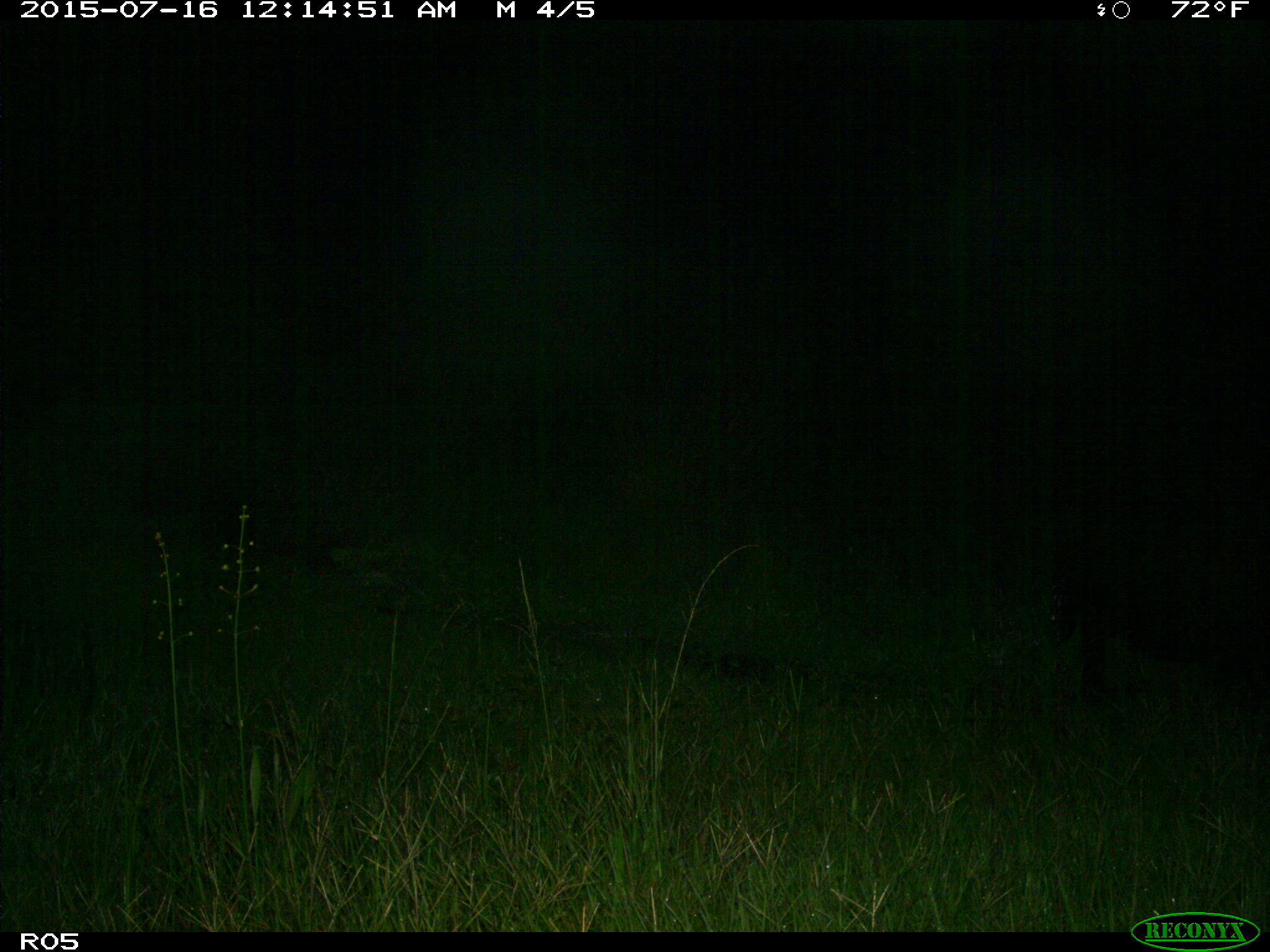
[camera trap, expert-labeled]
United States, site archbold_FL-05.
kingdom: Animalia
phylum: Chordata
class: Mammalia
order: Artiodactyla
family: Suidae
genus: Sus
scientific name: Sus scrofa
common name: wild boar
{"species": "Sus scrofa (wild boar)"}